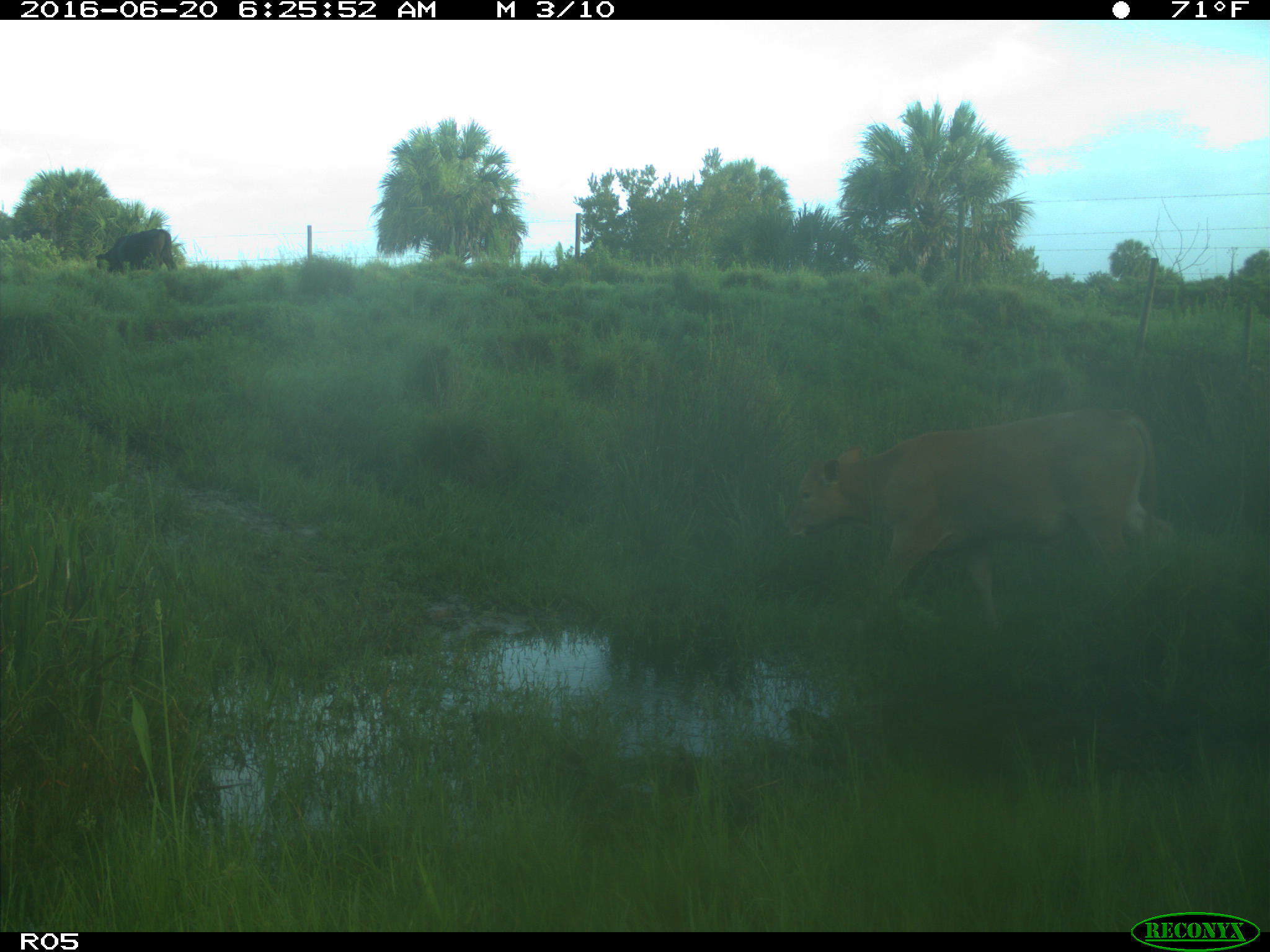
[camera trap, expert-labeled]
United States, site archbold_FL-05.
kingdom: Animalia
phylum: Chordata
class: Mammalia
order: Artiodactyla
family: Bovidae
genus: Bos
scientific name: Bos taurus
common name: domestic cow